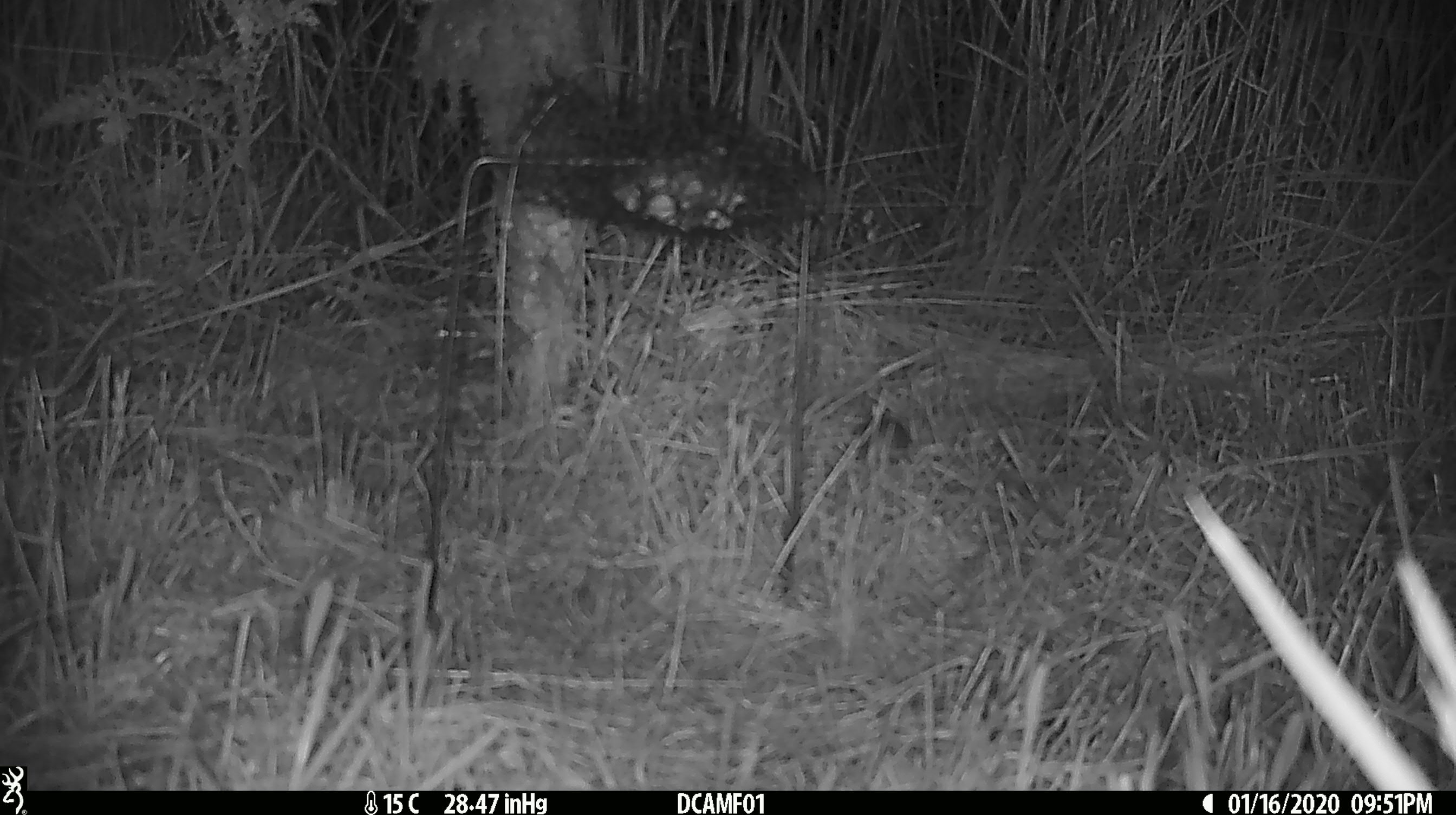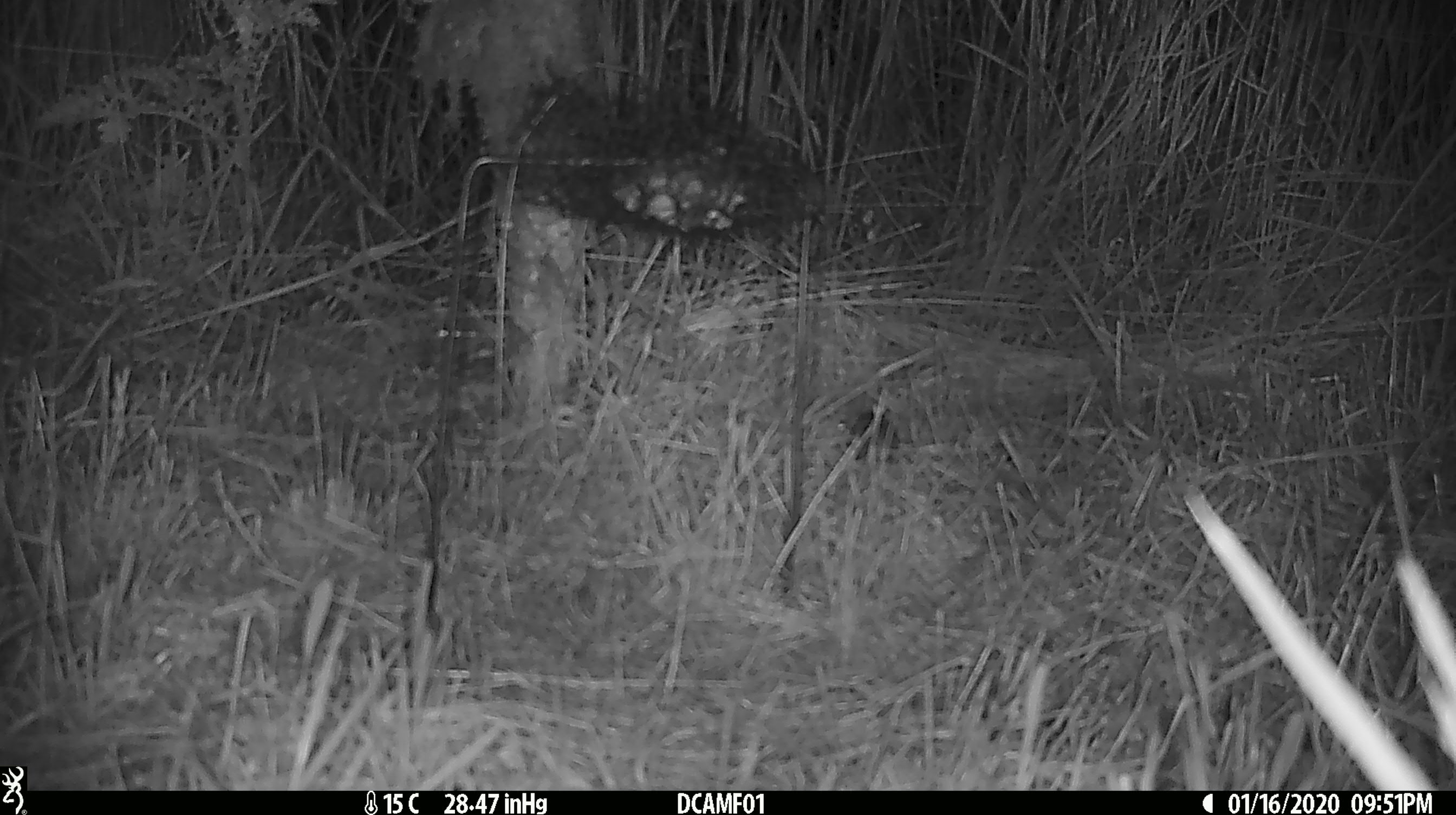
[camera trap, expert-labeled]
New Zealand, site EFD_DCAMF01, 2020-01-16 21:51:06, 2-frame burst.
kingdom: Animalia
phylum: Chordata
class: Mammalia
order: Rodentia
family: Muridae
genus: Mus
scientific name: Mus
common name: mouse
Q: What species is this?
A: Mouse (Mus).